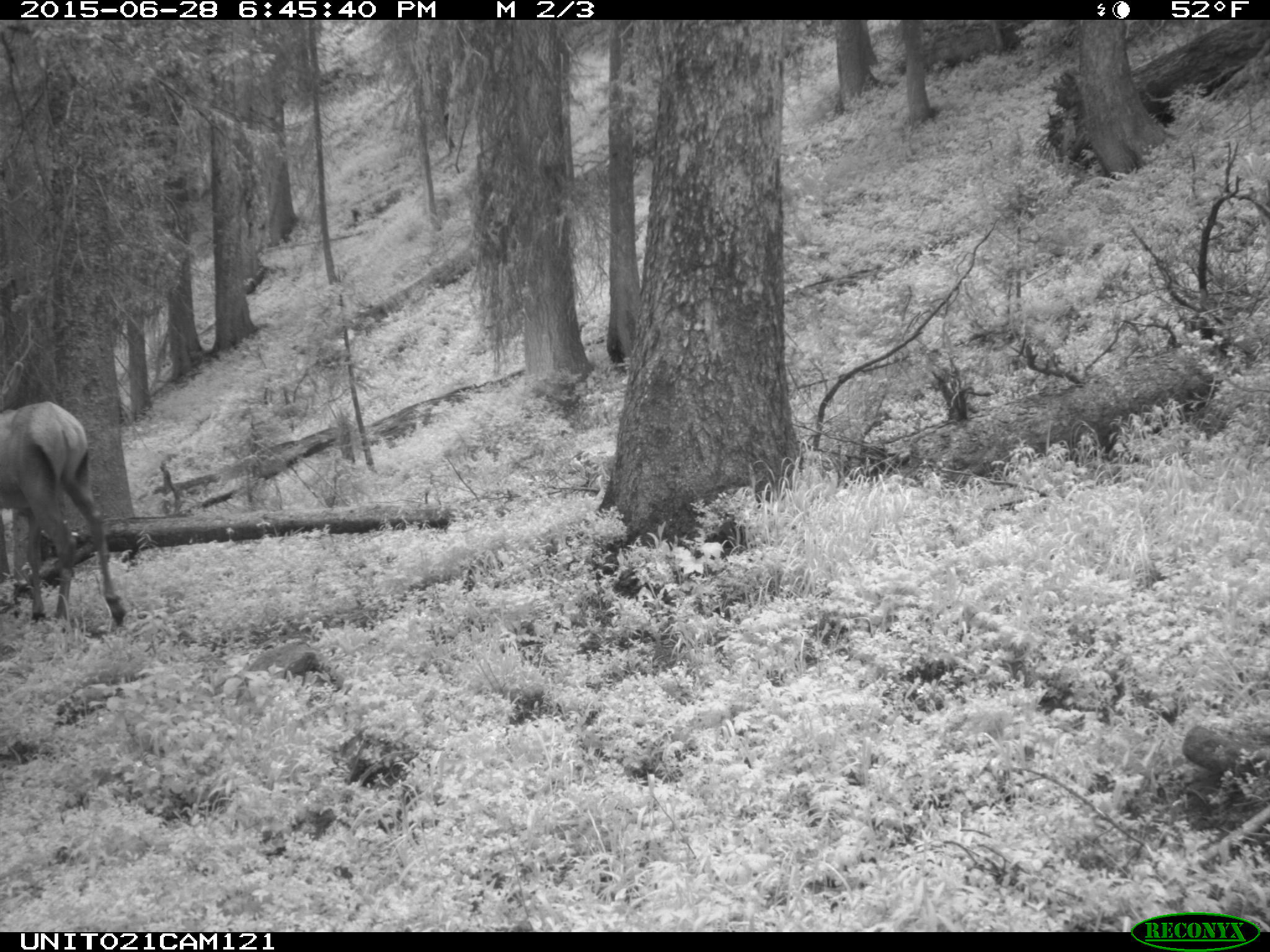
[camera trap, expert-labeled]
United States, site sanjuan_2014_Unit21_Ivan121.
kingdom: Animalia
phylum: Chordata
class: Mammalia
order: Artiodactyla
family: Cervidae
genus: Cervus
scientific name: Cervus elaphus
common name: red deer